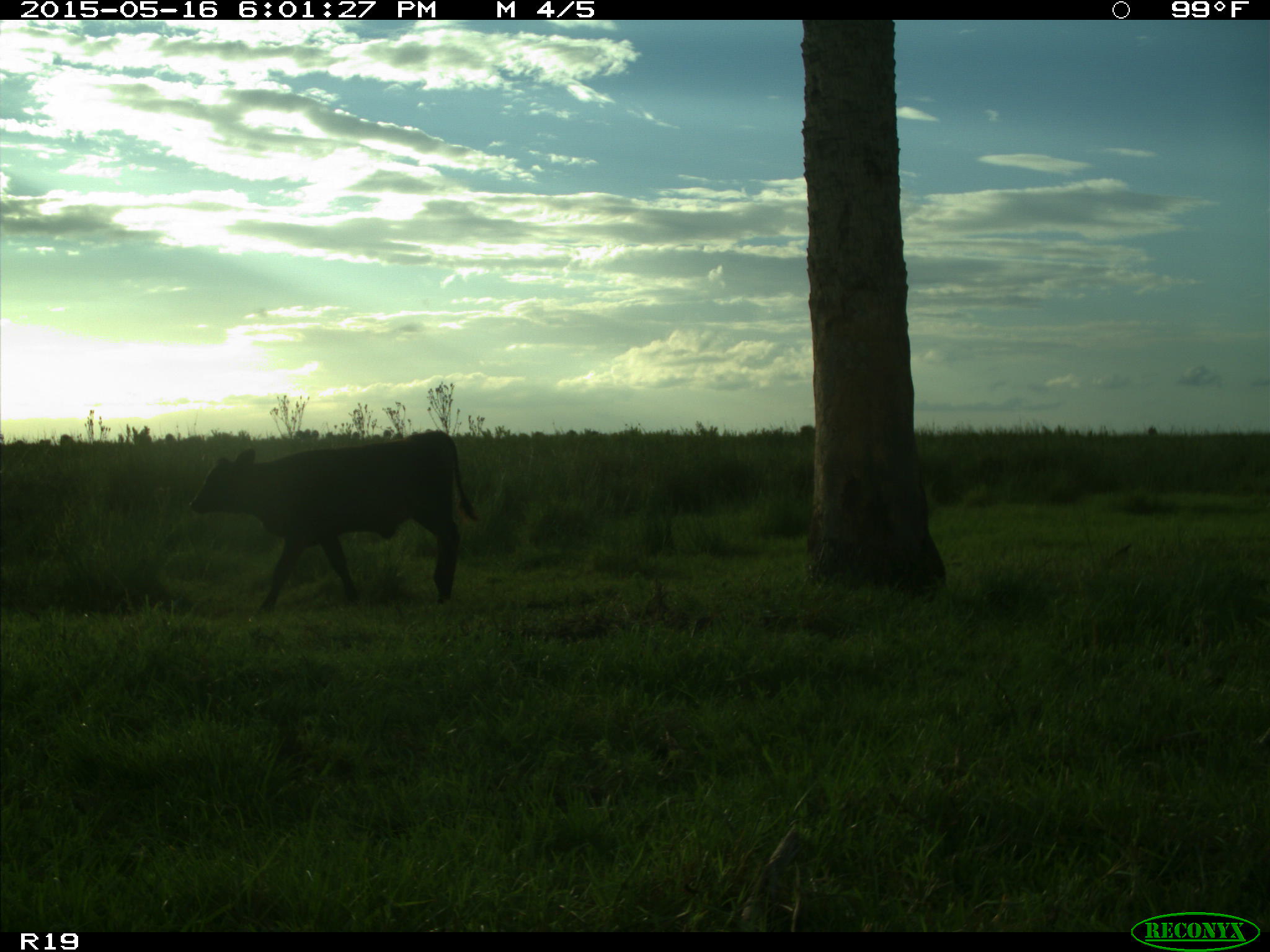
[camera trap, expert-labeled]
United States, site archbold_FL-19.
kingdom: Animalia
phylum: Chordata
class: Mammalia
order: Artiodactyla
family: Bovidae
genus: Bos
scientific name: Bos taurus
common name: domestic cow